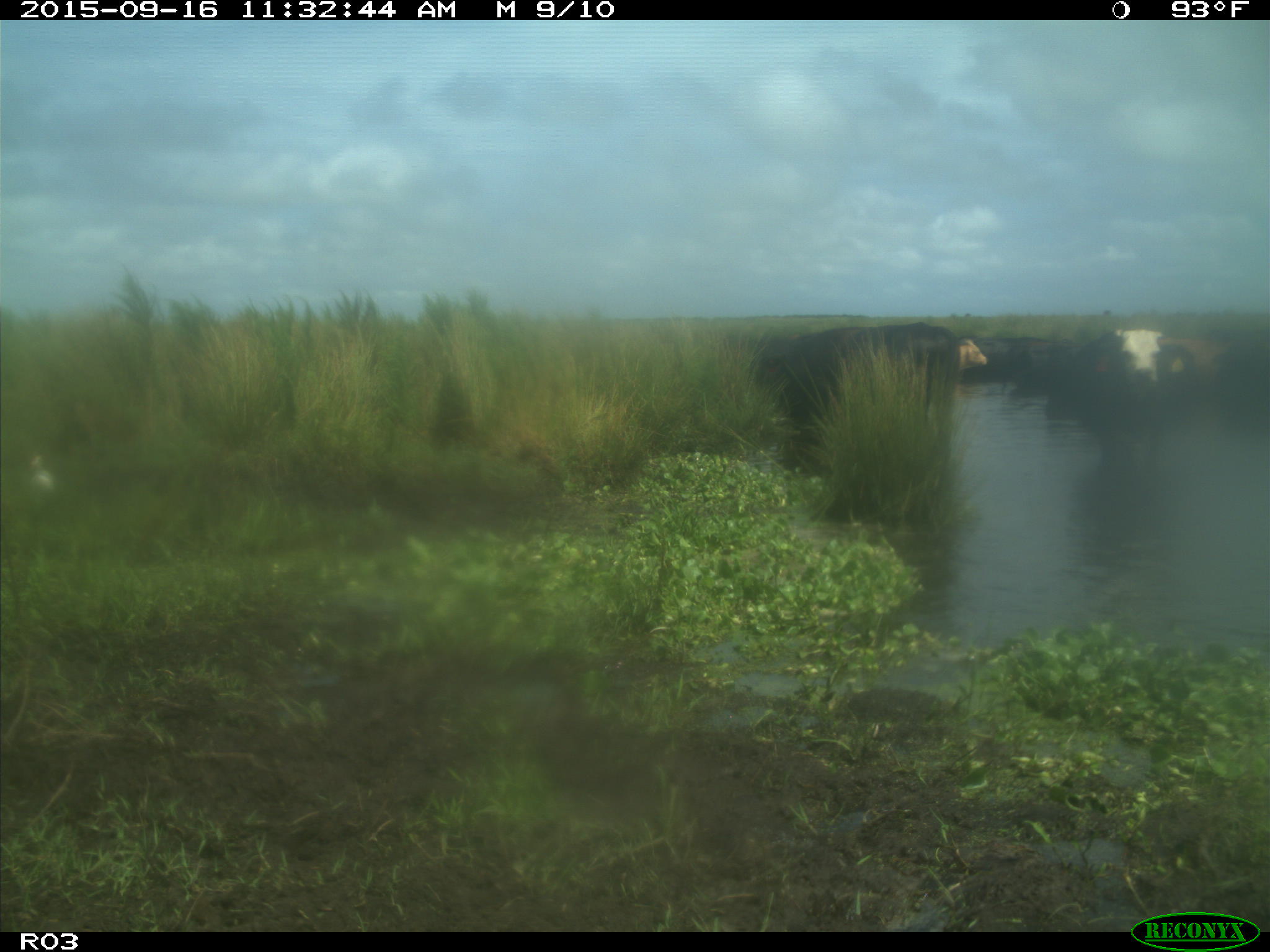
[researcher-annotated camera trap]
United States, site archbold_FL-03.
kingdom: Animalia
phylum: Chordata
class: Mammalia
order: Artiodactyla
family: Bovidae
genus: Bos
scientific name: Bos taurus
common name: domestic cow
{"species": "Bos taurus (domestic cow)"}